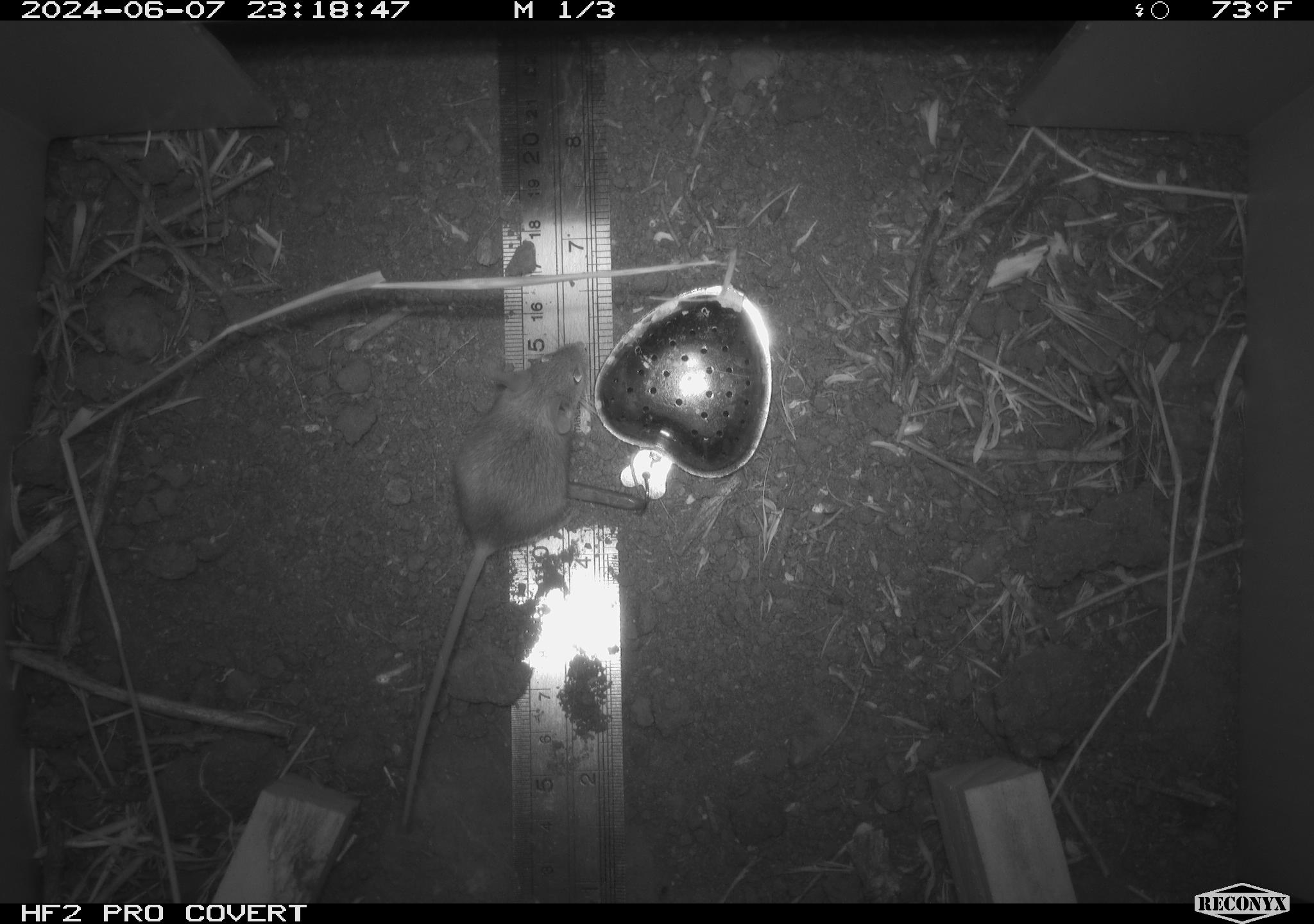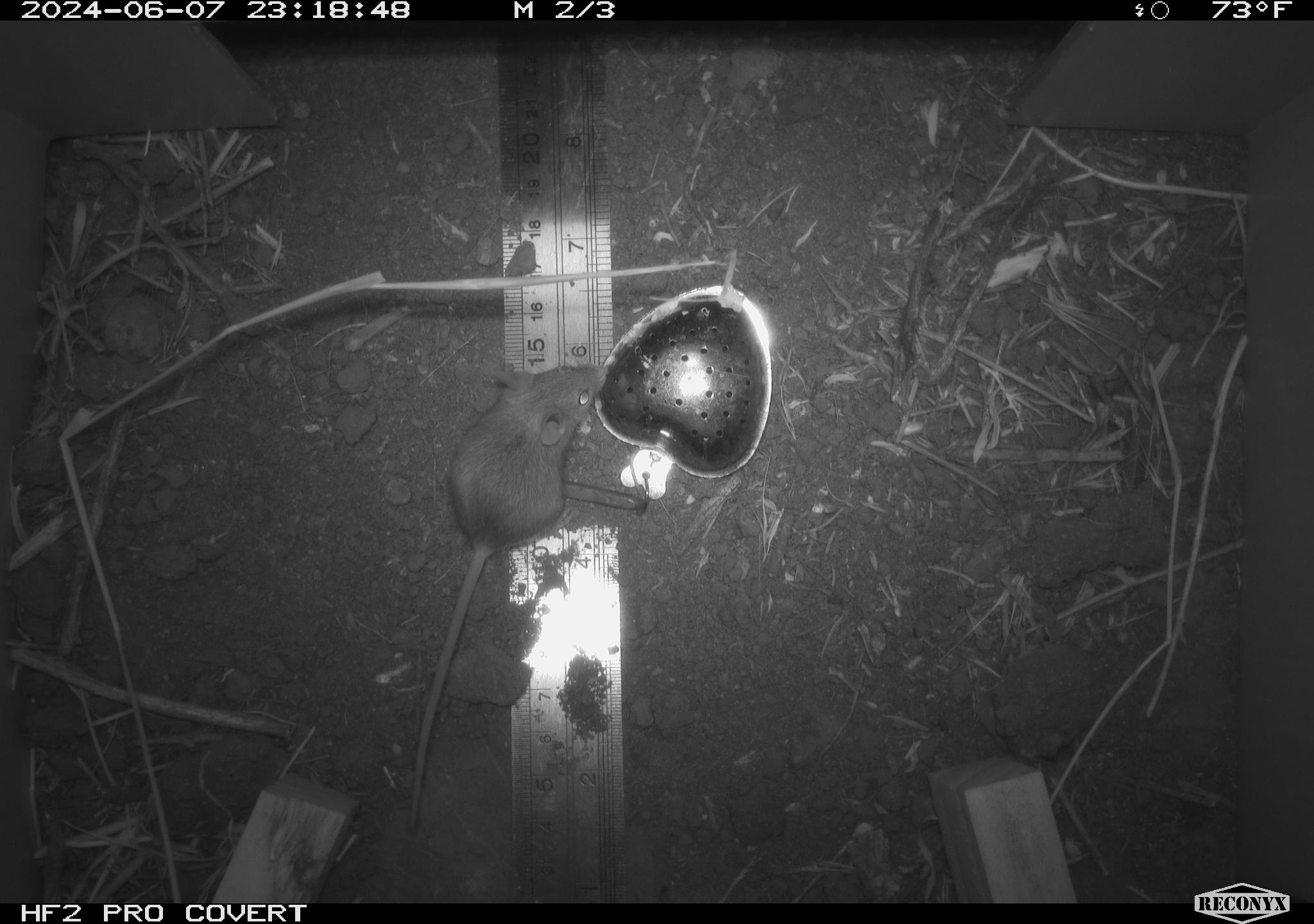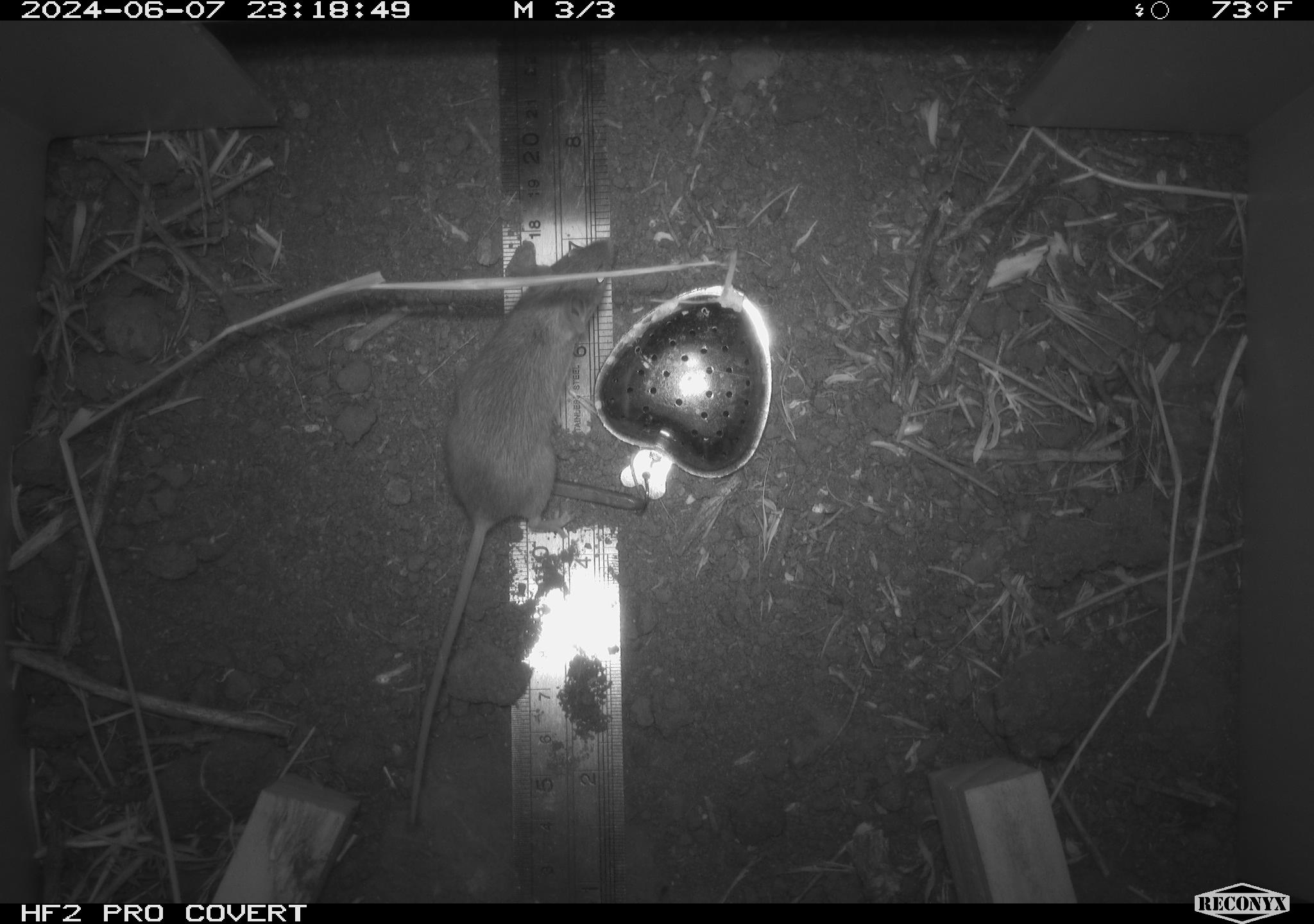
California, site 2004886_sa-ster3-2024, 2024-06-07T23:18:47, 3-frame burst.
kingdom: Animalia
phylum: Chordata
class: Mammalia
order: Rodentia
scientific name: Rodentia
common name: mouse species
Mouse species (Rodentia).